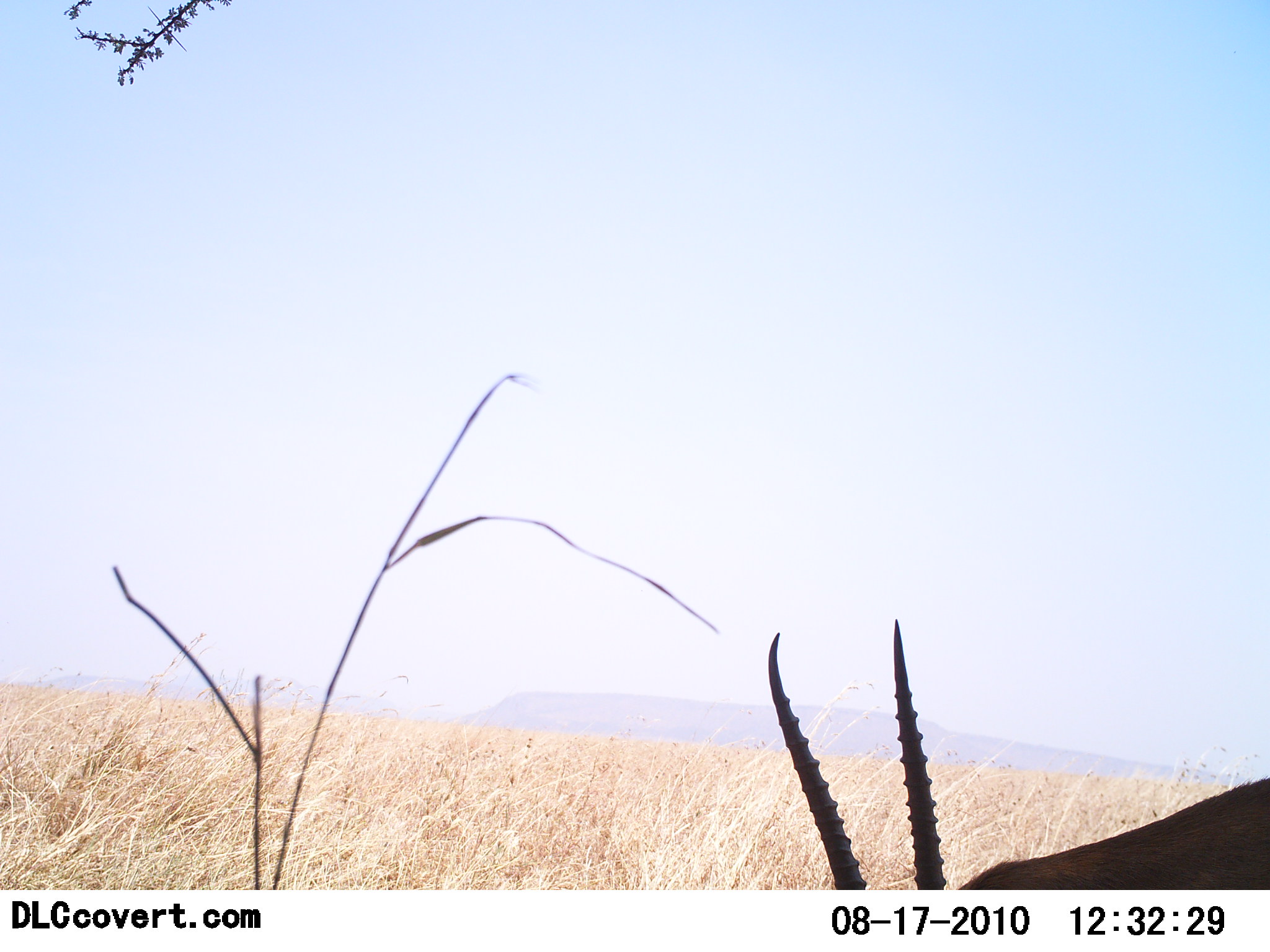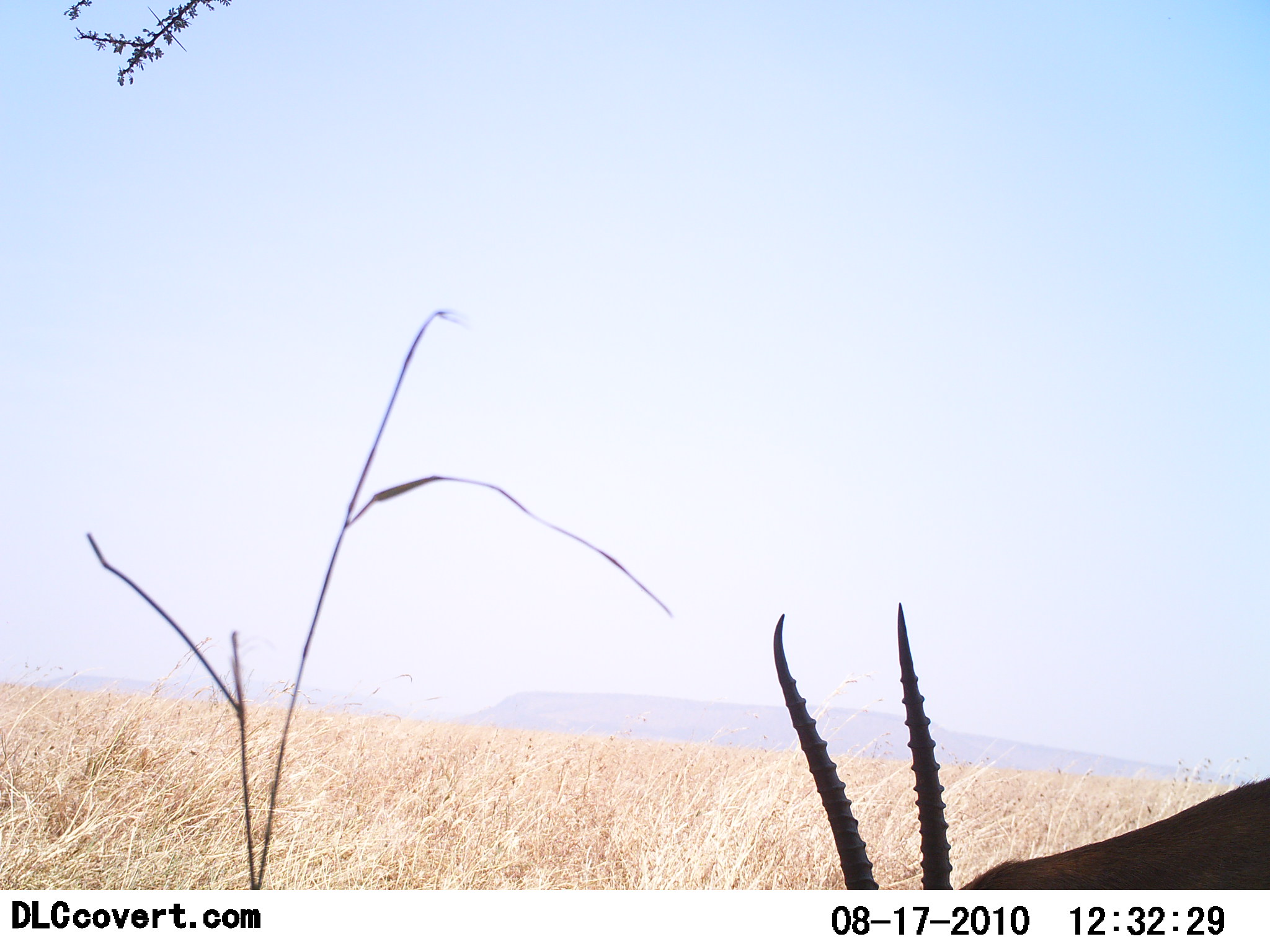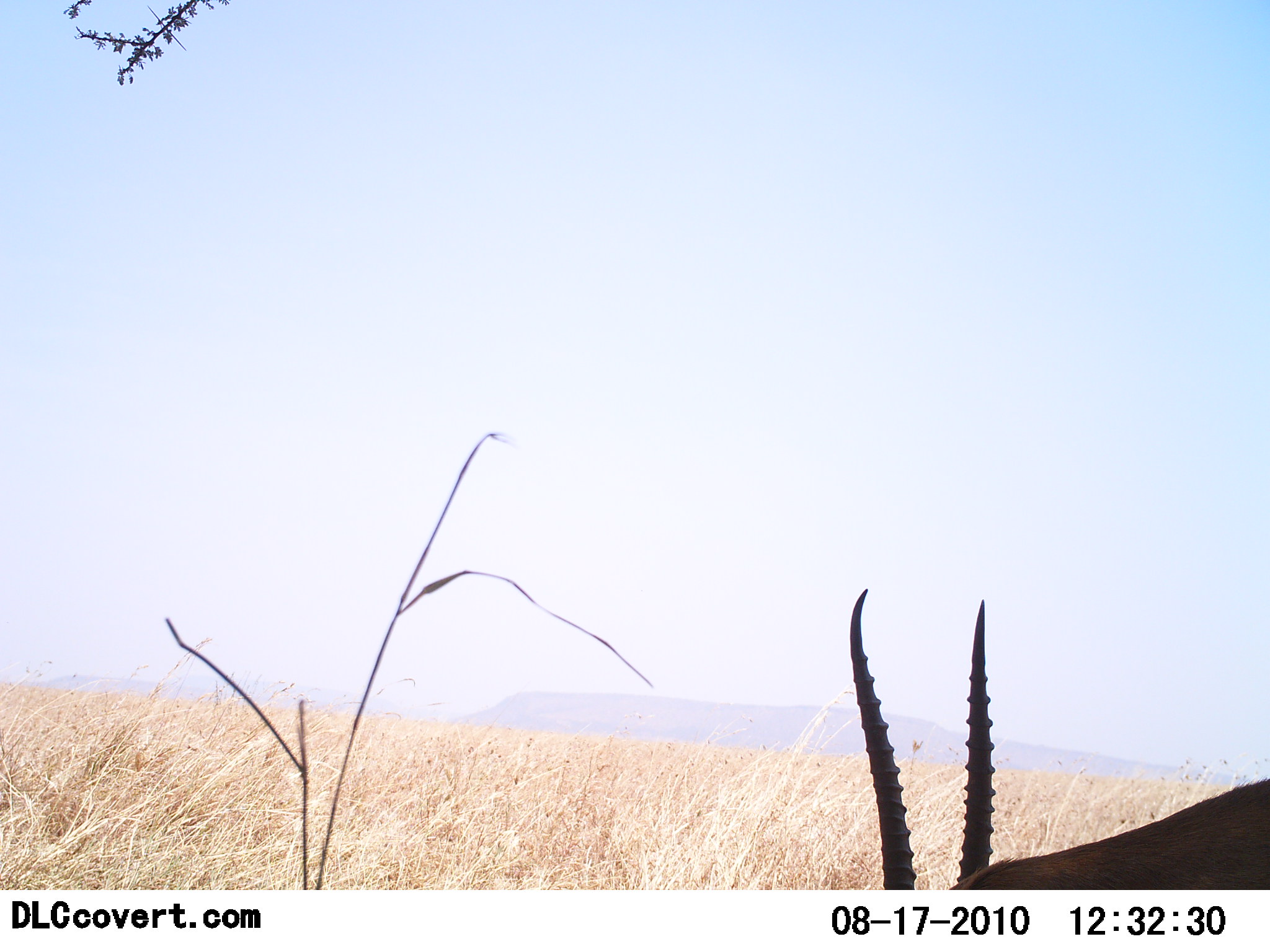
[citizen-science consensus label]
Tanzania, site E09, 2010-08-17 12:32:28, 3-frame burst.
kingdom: Animalia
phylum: Chordata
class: Mammalia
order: Artiodactyla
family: Bovidae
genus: Nanger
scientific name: Nanger granti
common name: grant's gazelle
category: gazellegrants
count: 1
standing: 25%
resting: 0%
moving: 0%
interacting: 0%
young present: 0%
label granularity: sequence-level